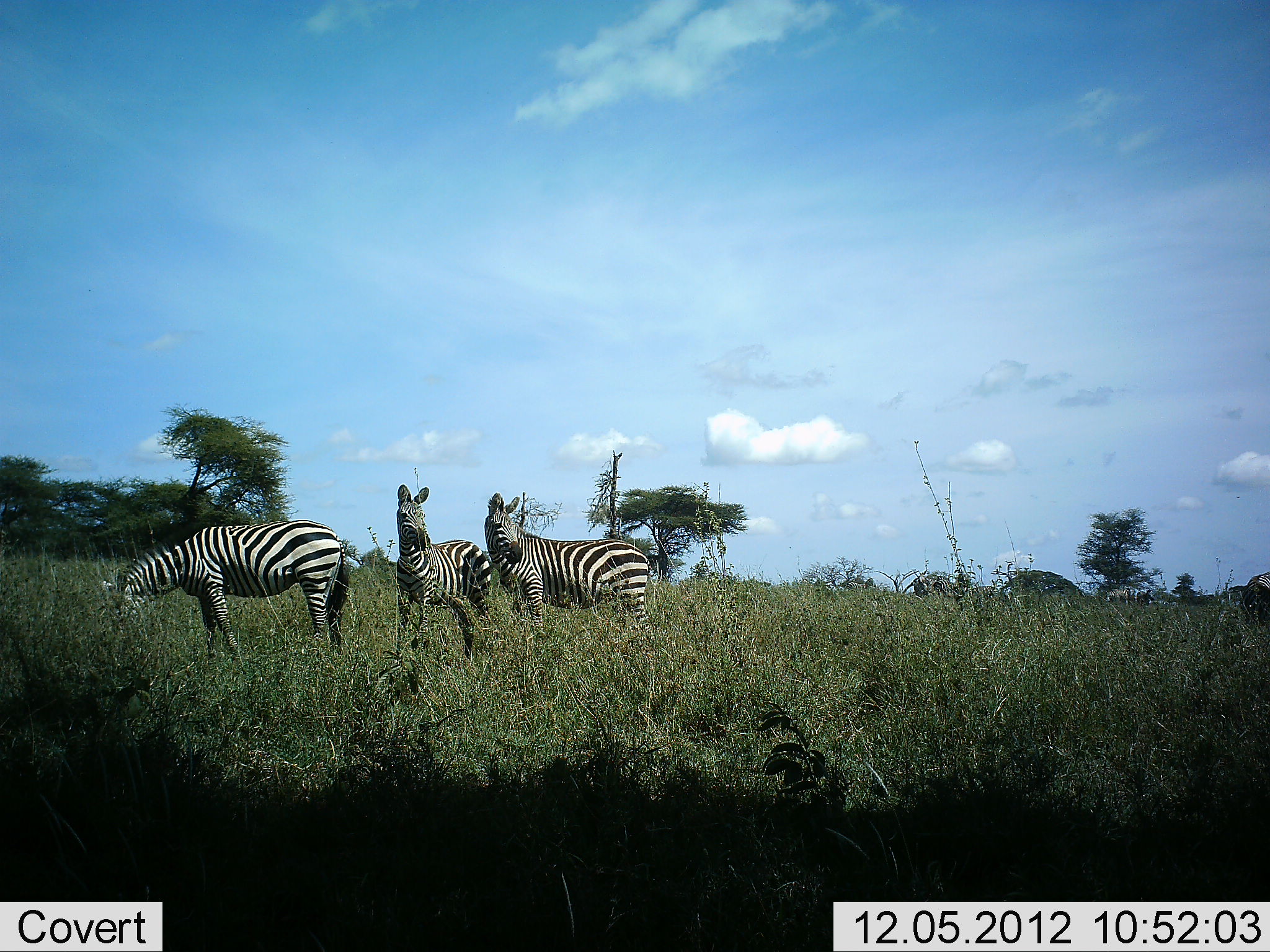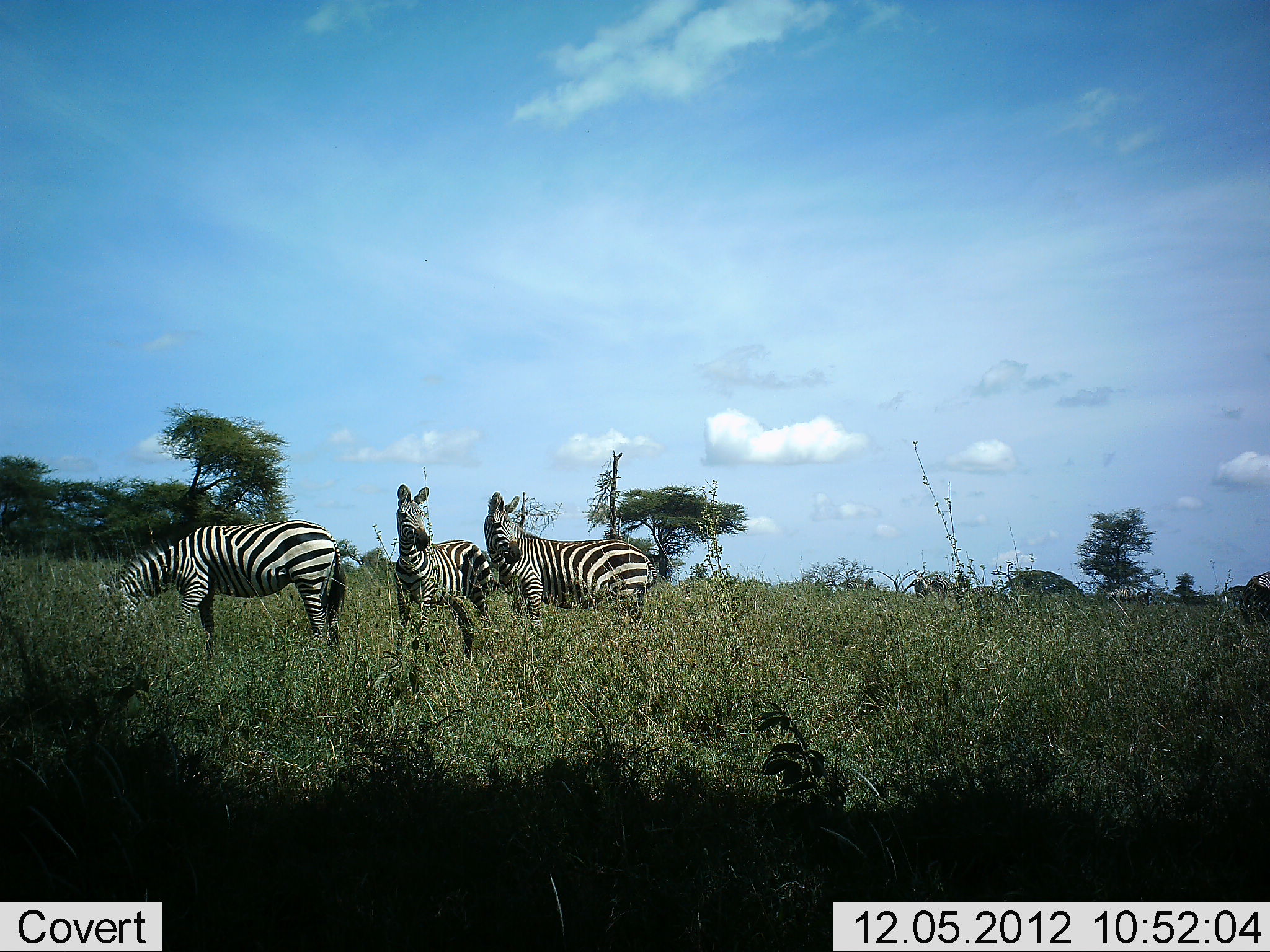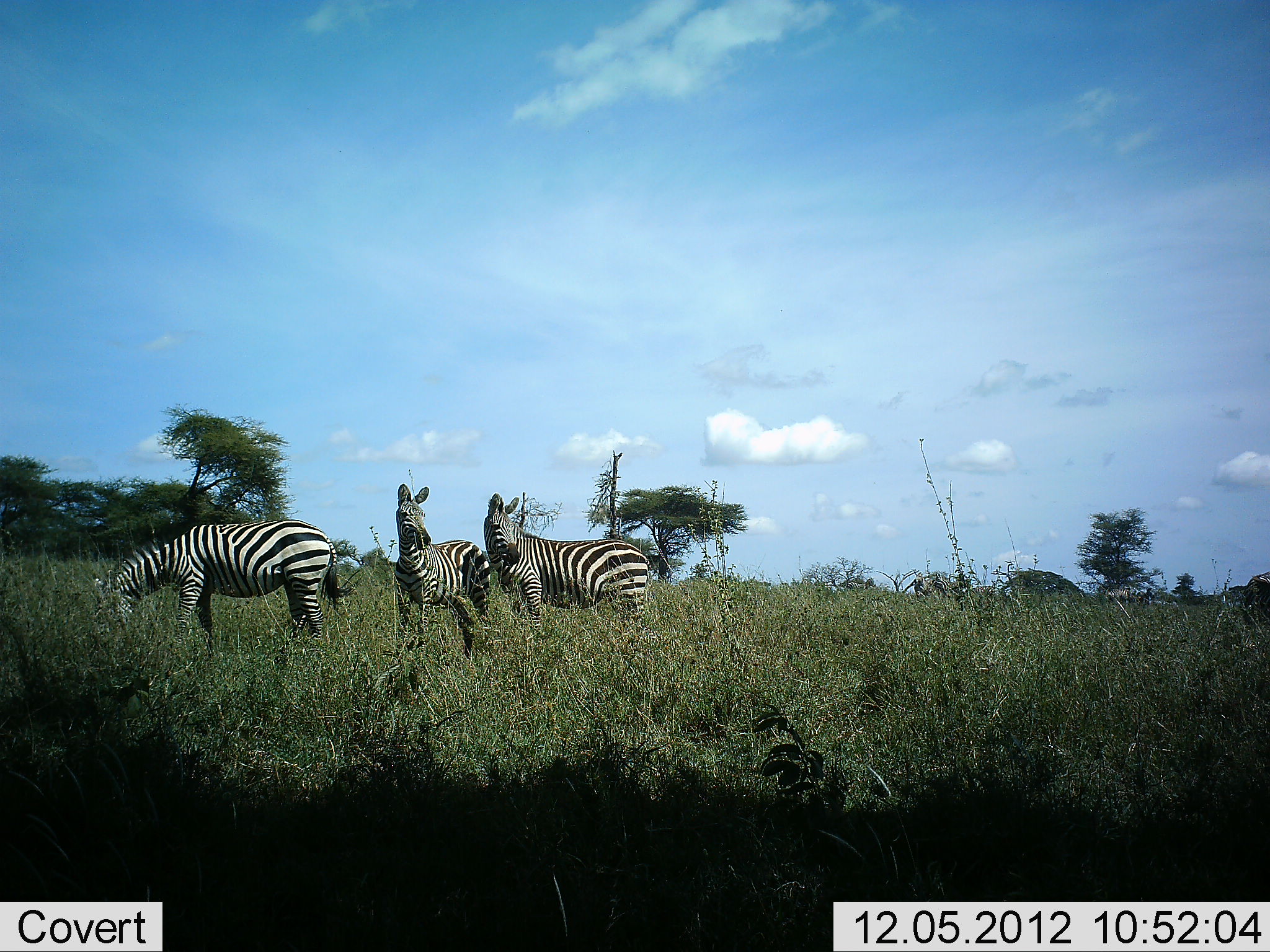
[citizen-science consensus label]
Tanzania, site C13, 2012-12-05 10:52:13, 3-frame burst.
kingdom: Animalia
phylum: Chordata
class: Mammalia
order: Perissodactyla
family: Equidae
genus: Equus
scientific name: Equus quagga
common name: plains zebra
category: zebra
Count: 3.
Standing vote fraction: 100%.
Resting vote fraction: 0%.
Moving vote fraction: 0%.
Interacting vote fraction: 10%.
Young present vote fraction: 0%.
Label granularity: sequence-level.